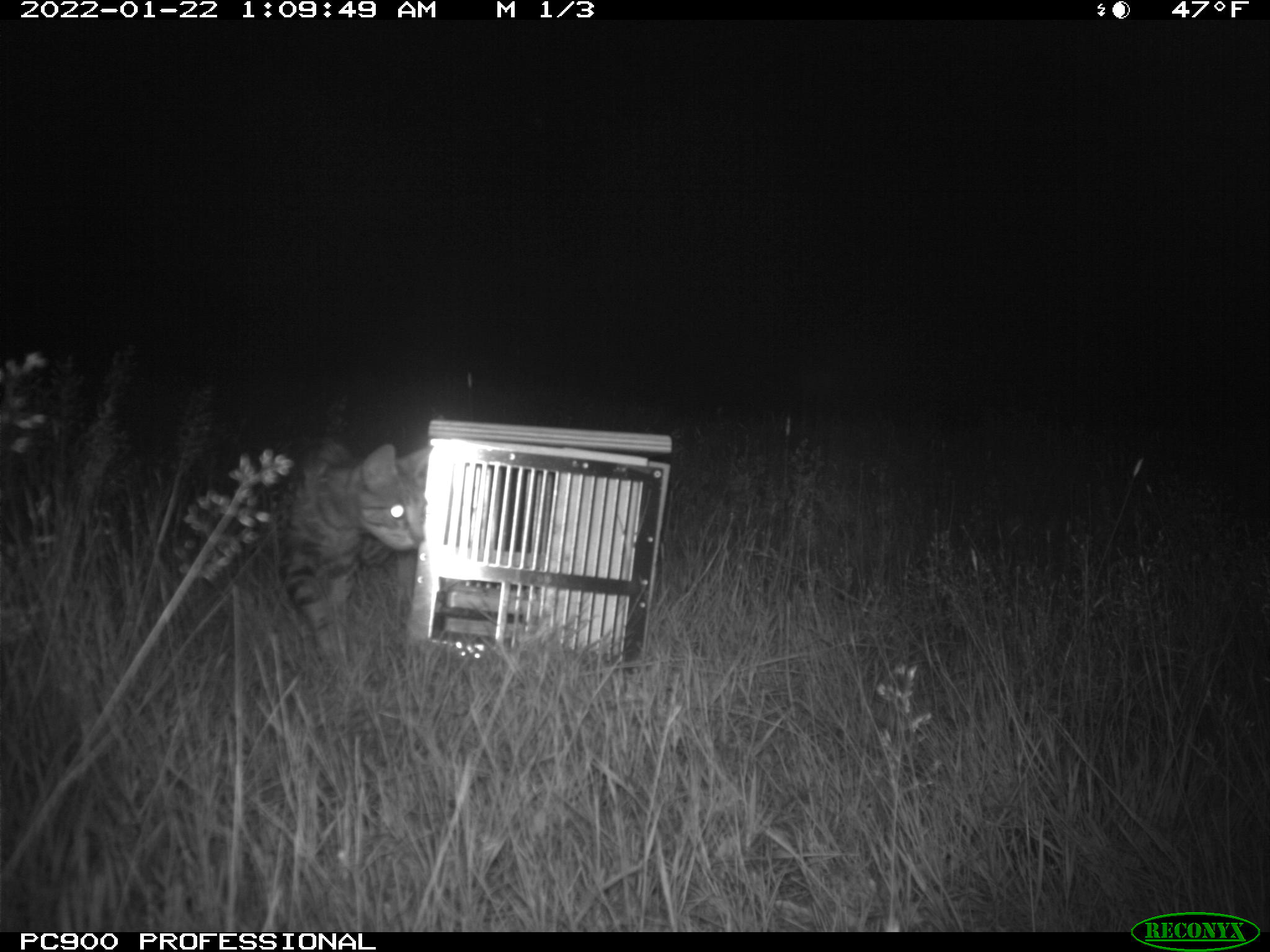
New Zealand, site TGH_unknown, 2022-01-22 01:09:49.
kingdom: Animalia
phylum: Chordata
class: Mammalia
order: Carnivora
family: Felidae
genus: Felis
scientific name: Felis catus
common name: domestic cat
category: cat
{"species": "cat (domestic cat) (Felis catus)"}